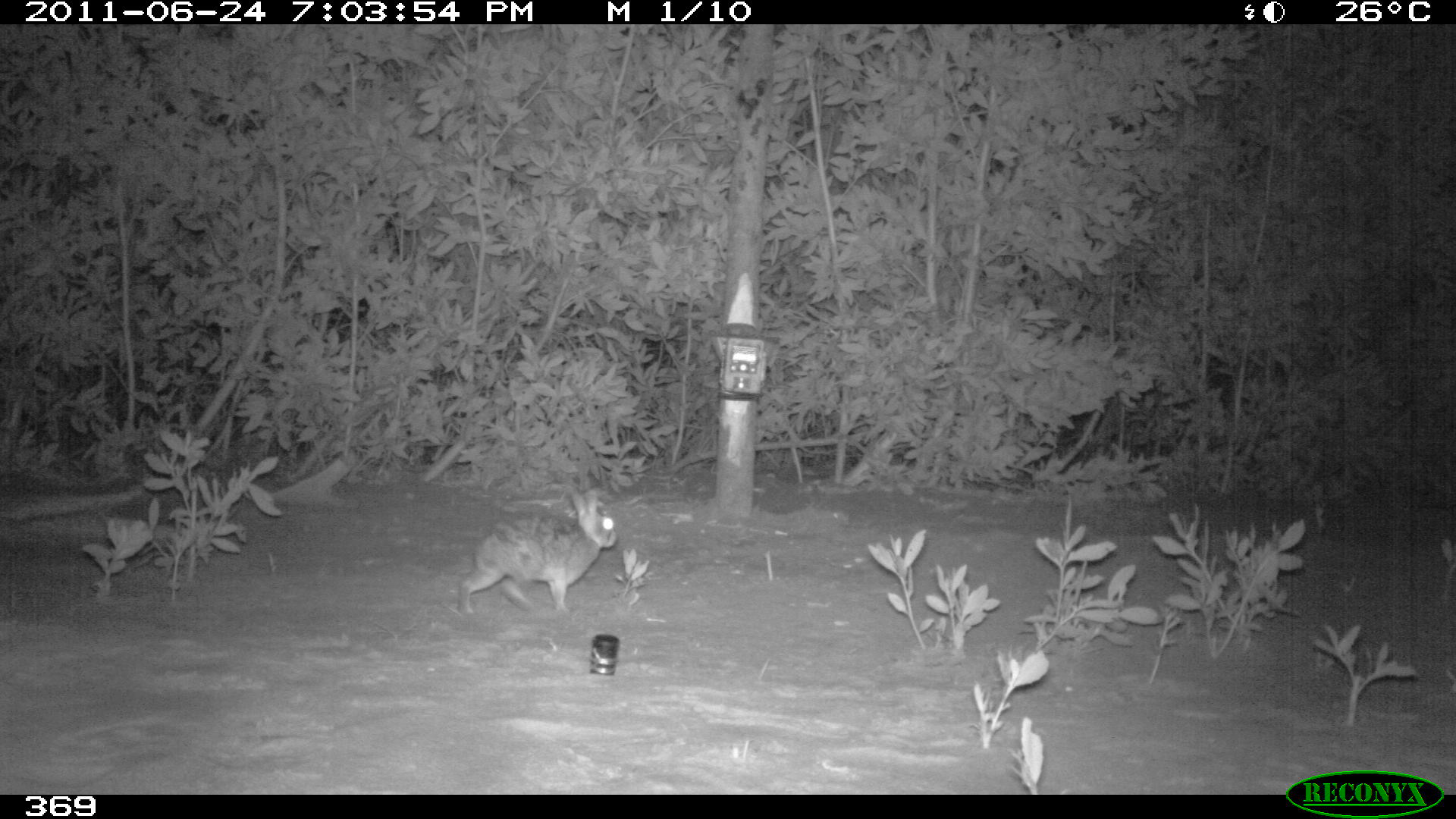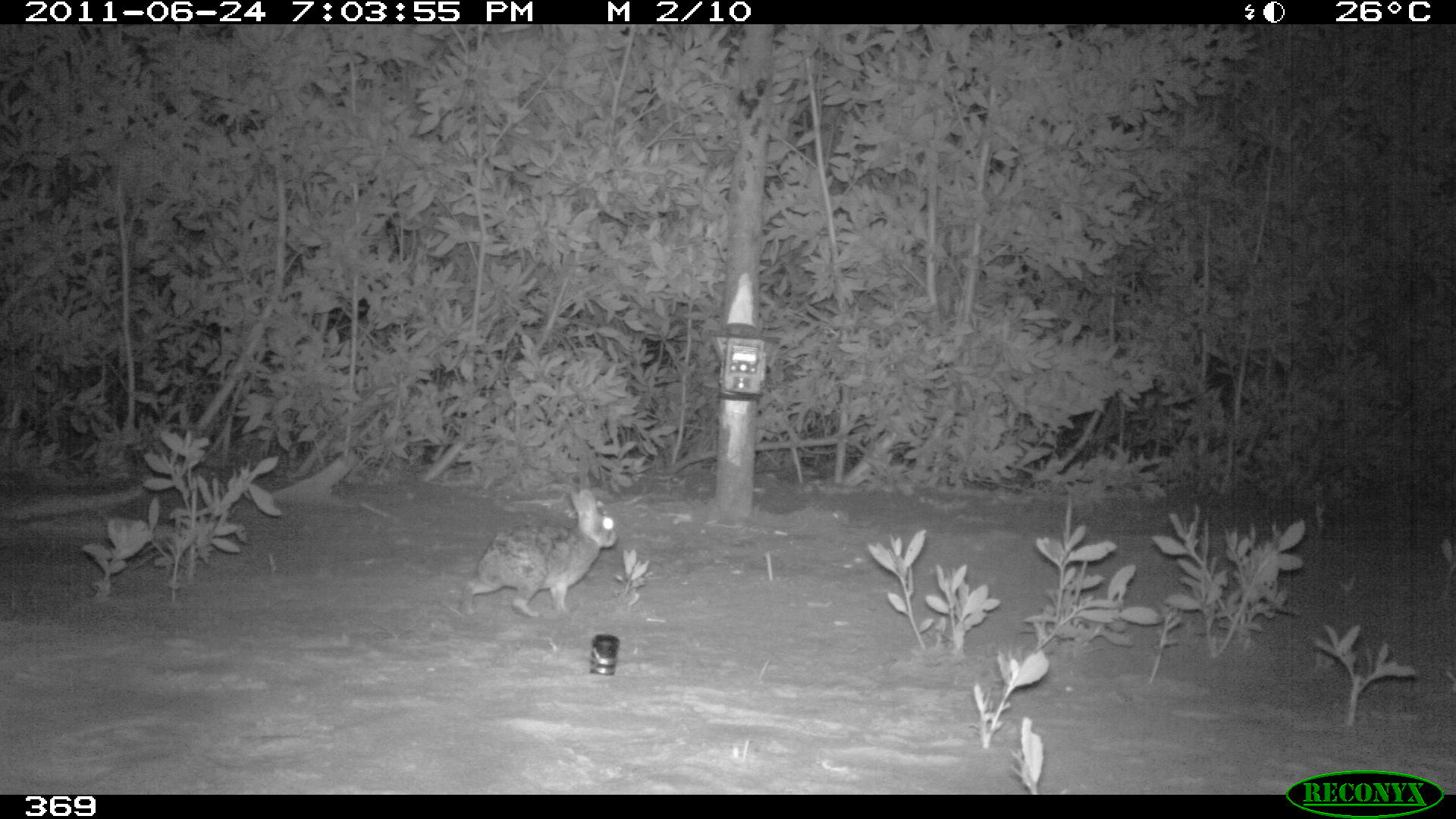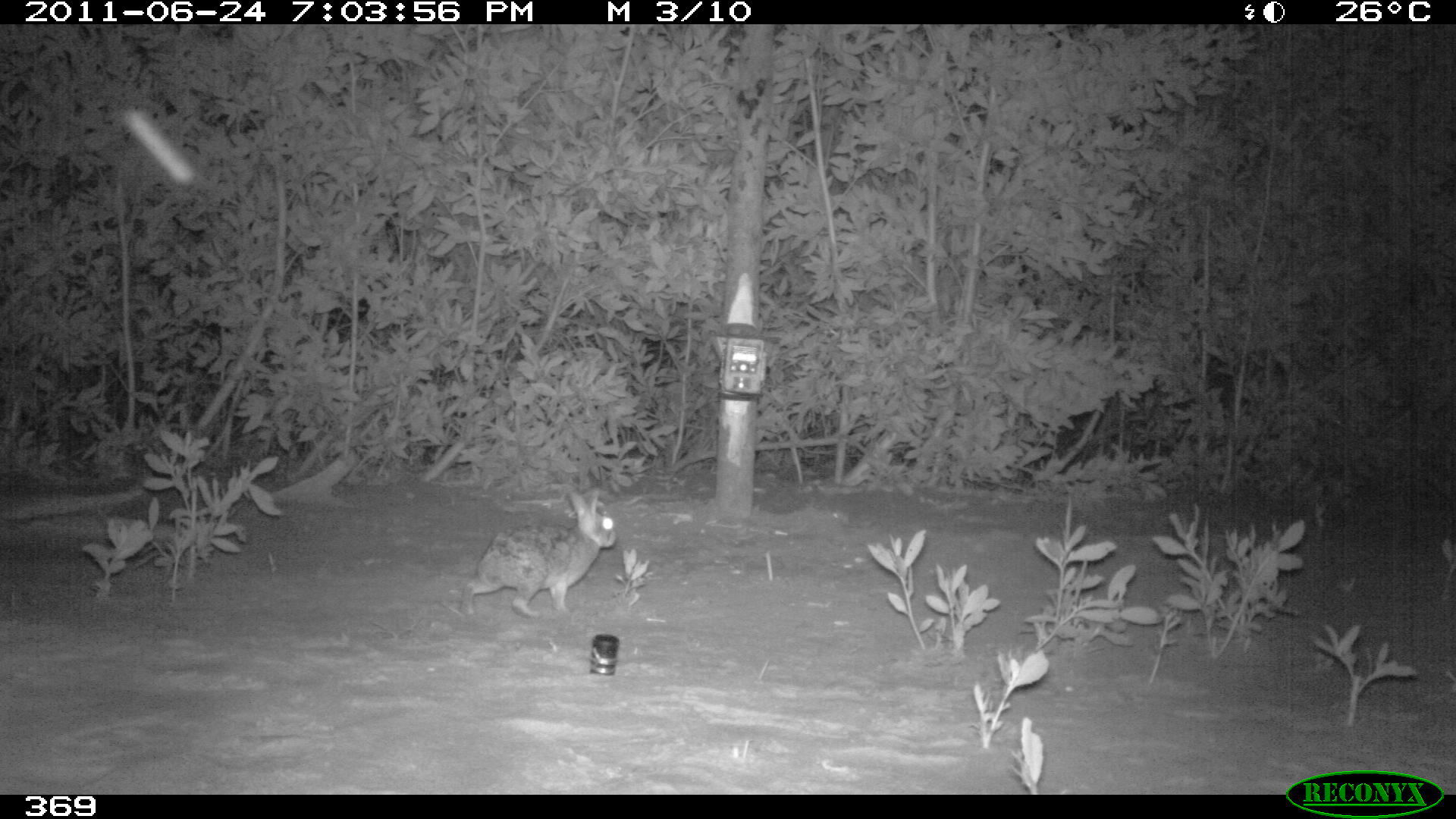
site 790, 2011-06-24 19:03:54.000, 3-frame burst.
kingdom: Animalia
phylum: Chordata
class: Mammalia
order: Lagomorpha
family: Leporidae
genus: Sylvilagus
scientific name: Sylvilagus brasiliensis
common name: tapeti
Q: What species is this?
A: Sylvilagus brasiliensis (tapeti).